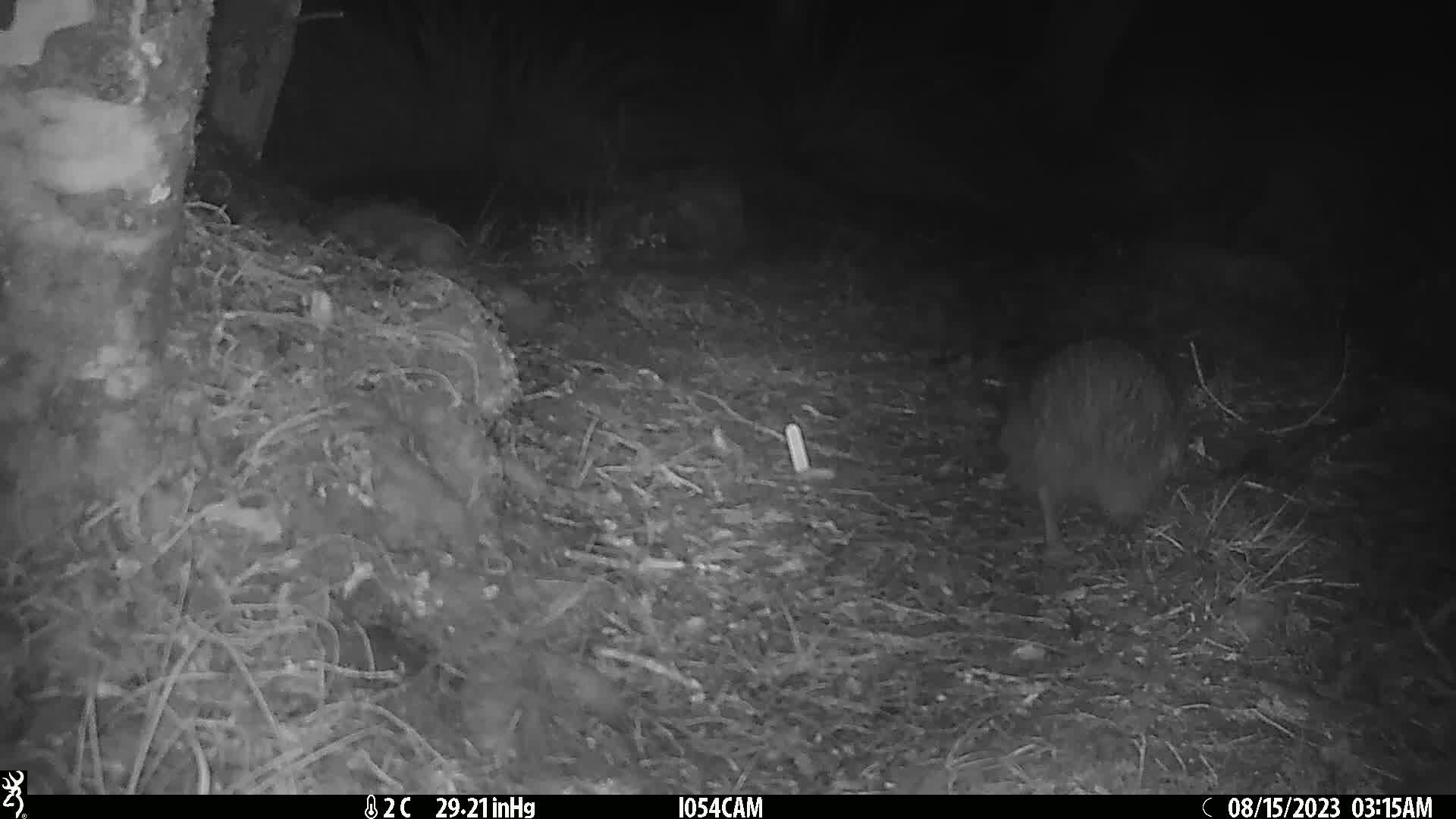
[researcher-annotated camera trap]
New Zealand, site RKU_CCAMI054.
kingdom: Animalia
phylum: Chordata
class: Aves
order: Apterygiformes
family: Apterygidae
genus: Apteryx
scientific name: Apteryx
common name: kiwi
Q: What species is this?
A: Kiwi (Apteryx).